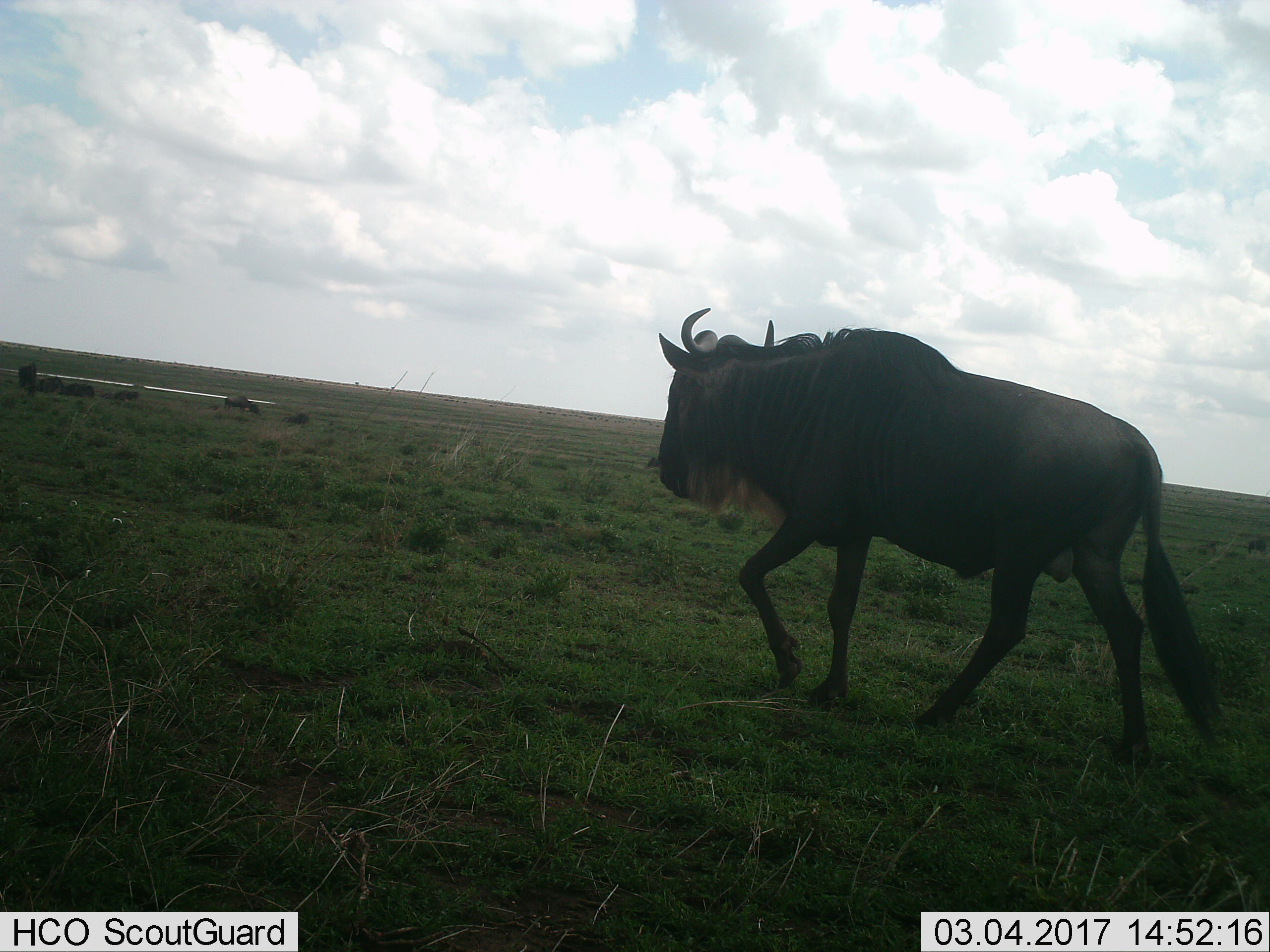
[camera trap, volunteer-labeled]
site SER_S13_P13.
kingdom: Animalia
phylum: Chordata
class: Mammalia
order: Artiodactyla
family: Bovidae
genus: Connochaetes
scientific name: Connochaetes taurinus taurinus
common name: blue wildebeest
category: wildebeestblue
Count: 2.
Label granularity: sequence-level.